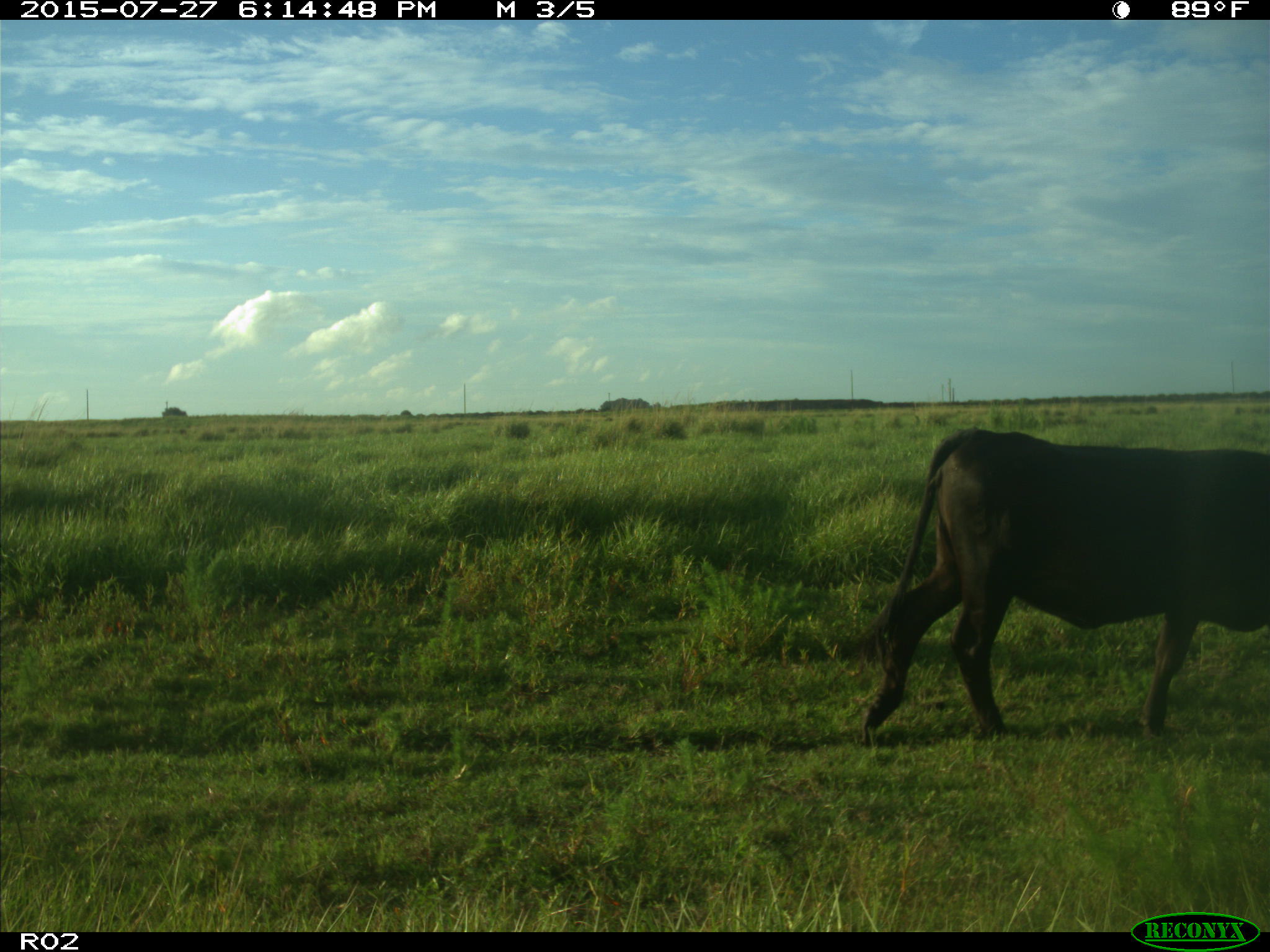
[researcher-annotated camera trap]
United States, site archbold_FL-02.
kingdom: Animalia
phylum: Chordata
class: Mammalia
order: Artiodactyla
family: Bovidae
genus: Bos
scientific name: Bos taurus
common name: domestic cow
Bos taurus (domestic cow).